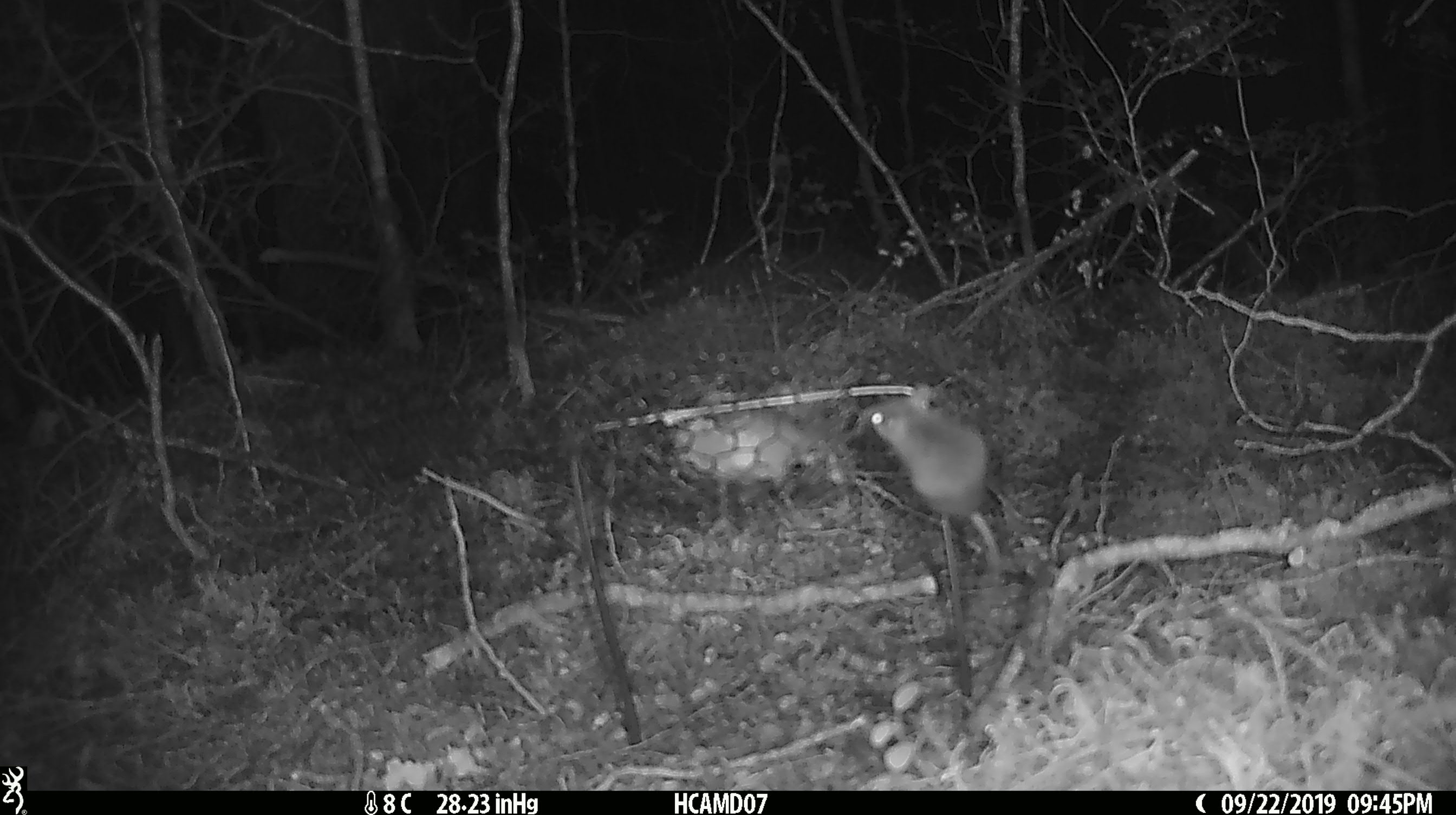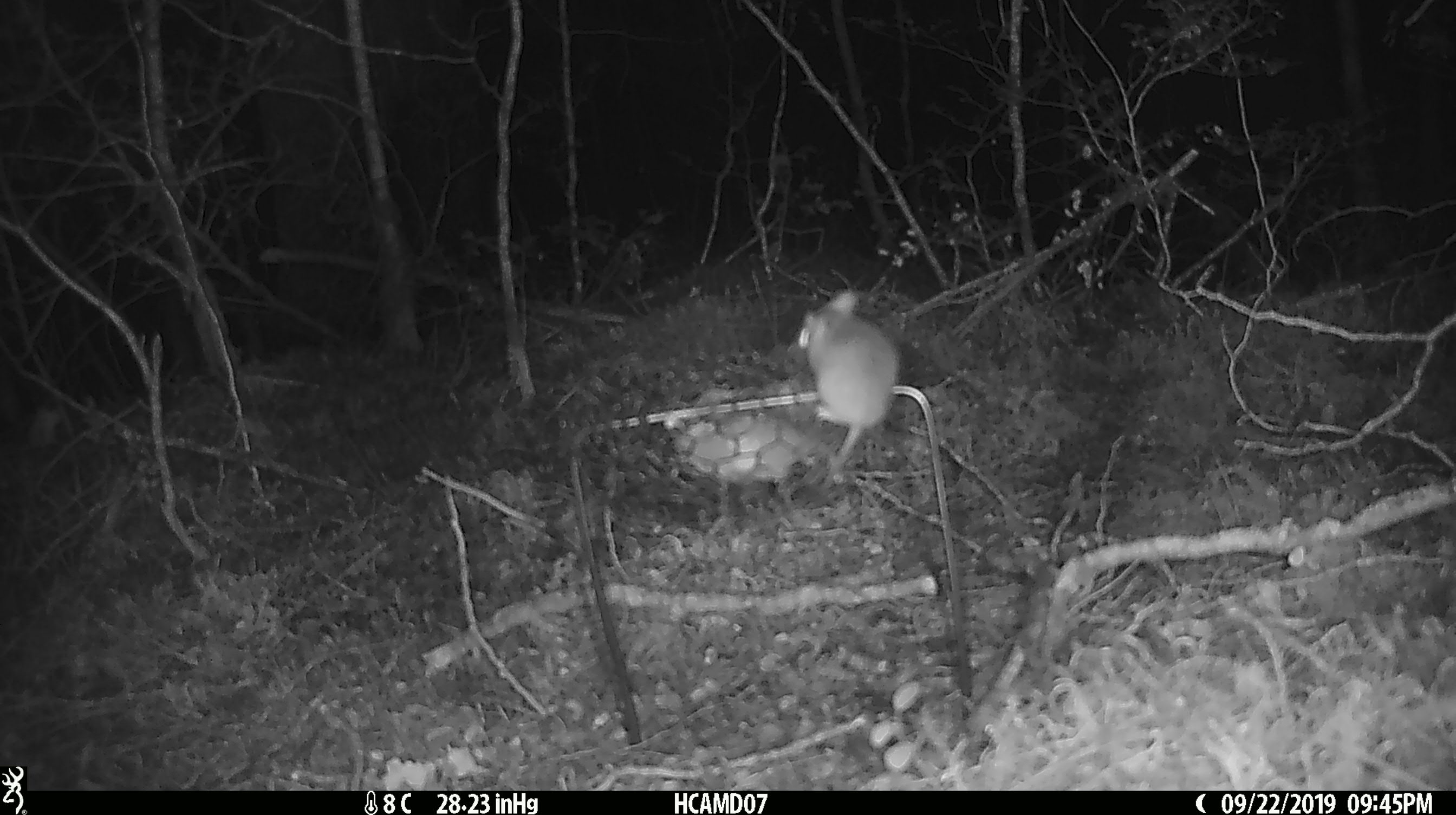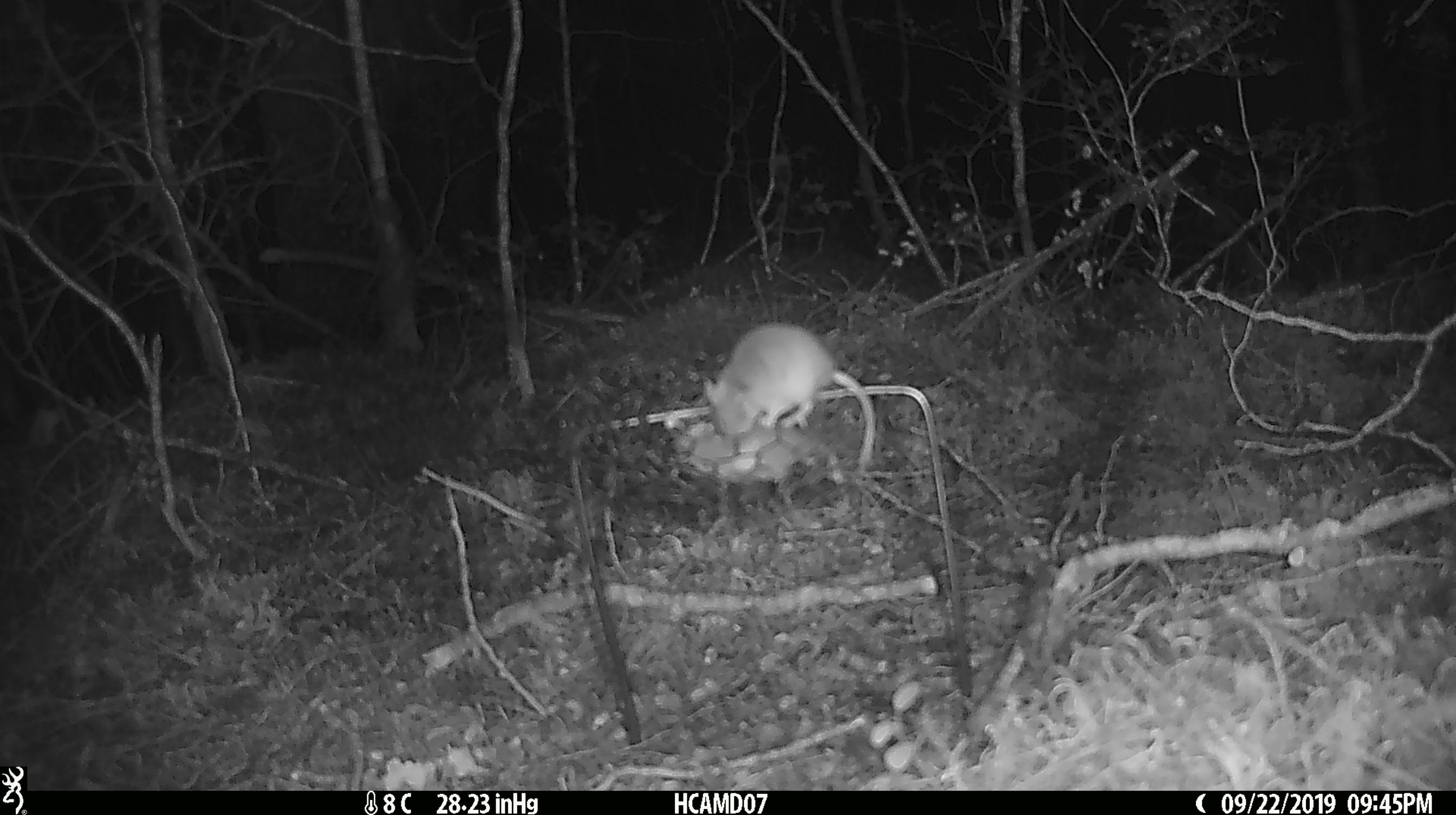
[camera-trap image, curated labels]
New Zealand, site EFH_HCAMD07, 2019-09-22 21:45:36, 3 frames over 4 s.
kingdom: Animalia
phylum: Chordata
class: Mammalia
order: Rodentia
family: Muridae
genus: Mus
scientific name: Mus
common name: mouse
Mouse (Mus).